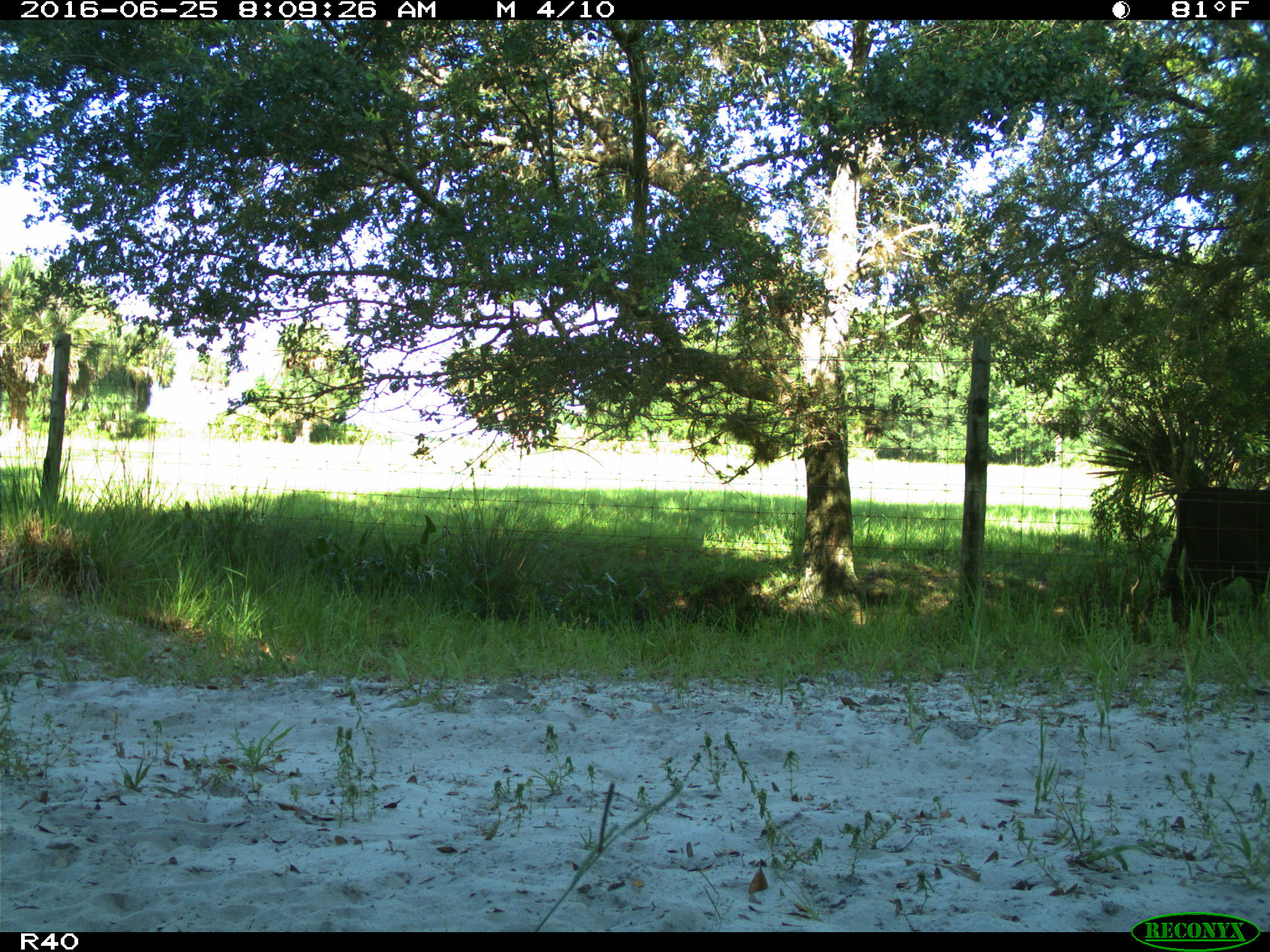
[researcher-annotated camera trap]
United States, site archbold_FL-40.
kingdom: Animalia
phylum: Chordata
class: Mammalia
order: Artiodactyla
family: Bovidae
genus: Bos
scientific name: Bos taurus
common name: domestic cow